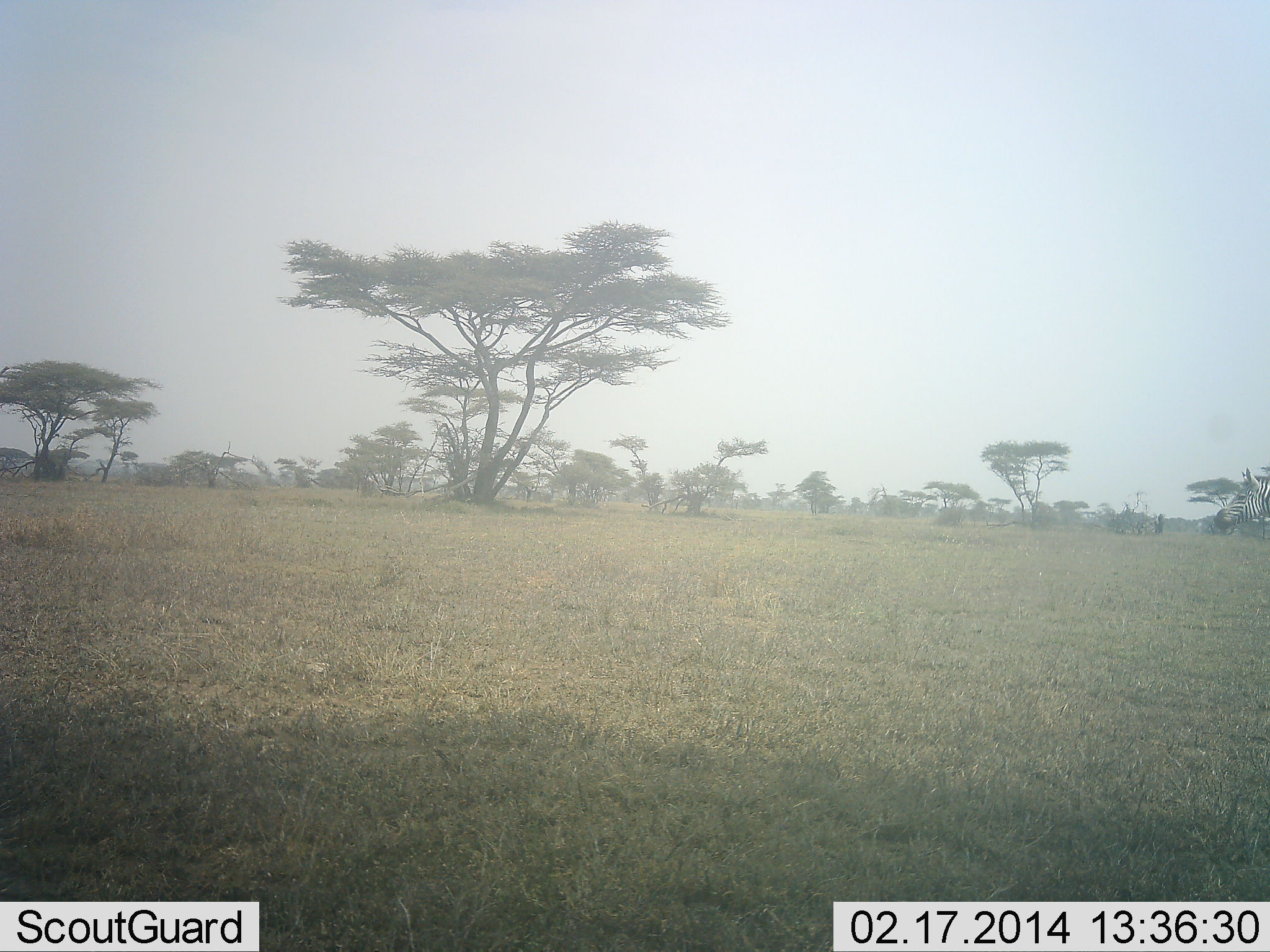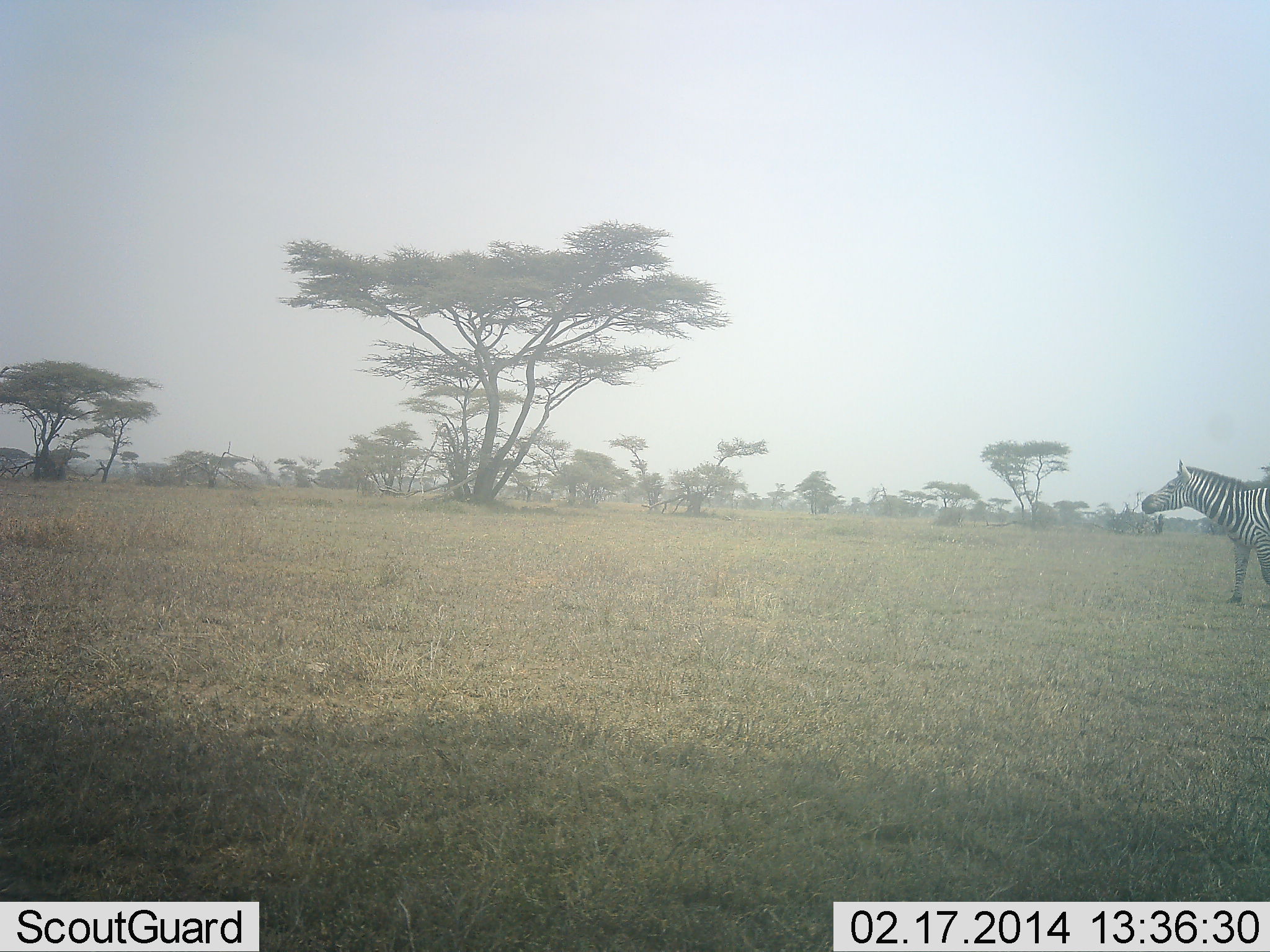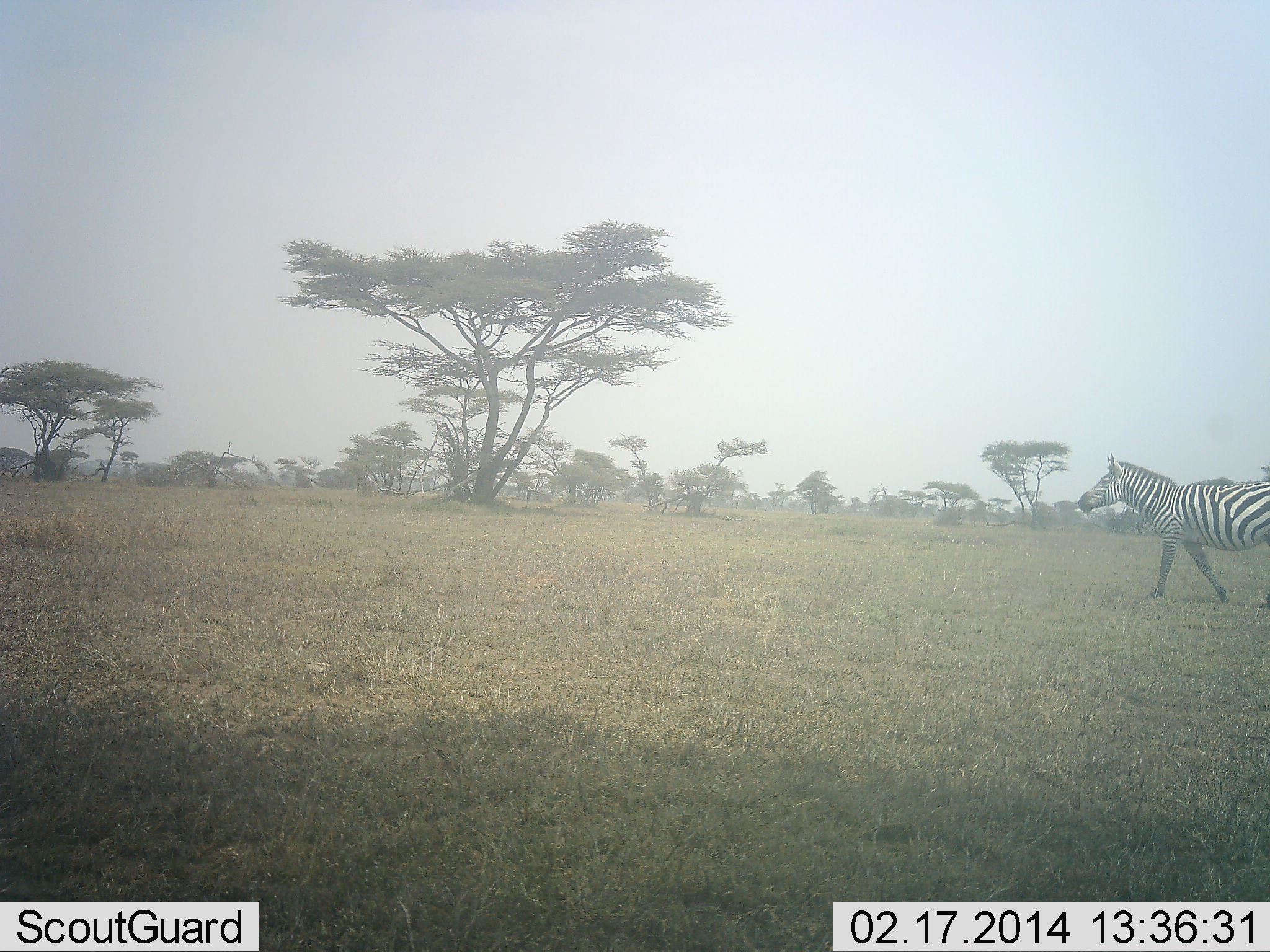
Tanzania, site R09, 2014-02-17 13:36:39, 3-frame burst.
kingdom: Animalia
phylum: Chordata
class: Mammalia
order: Perissodactyla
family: Equidae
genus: Equus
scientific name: Equus quagga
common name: plains zebra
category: zebra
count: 1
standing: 20%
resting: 0%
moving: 80%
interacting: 0%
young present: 0%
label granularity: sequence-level